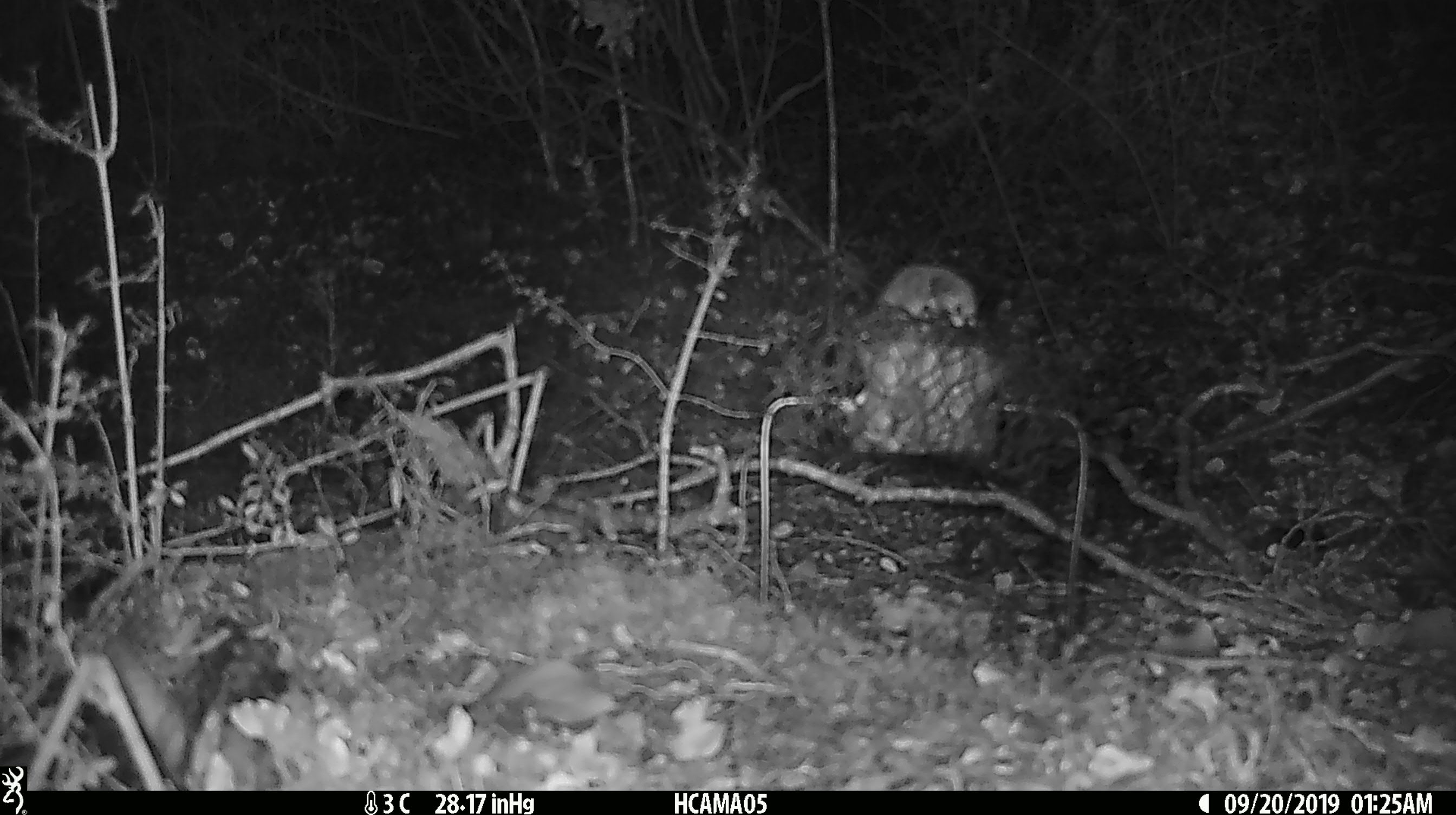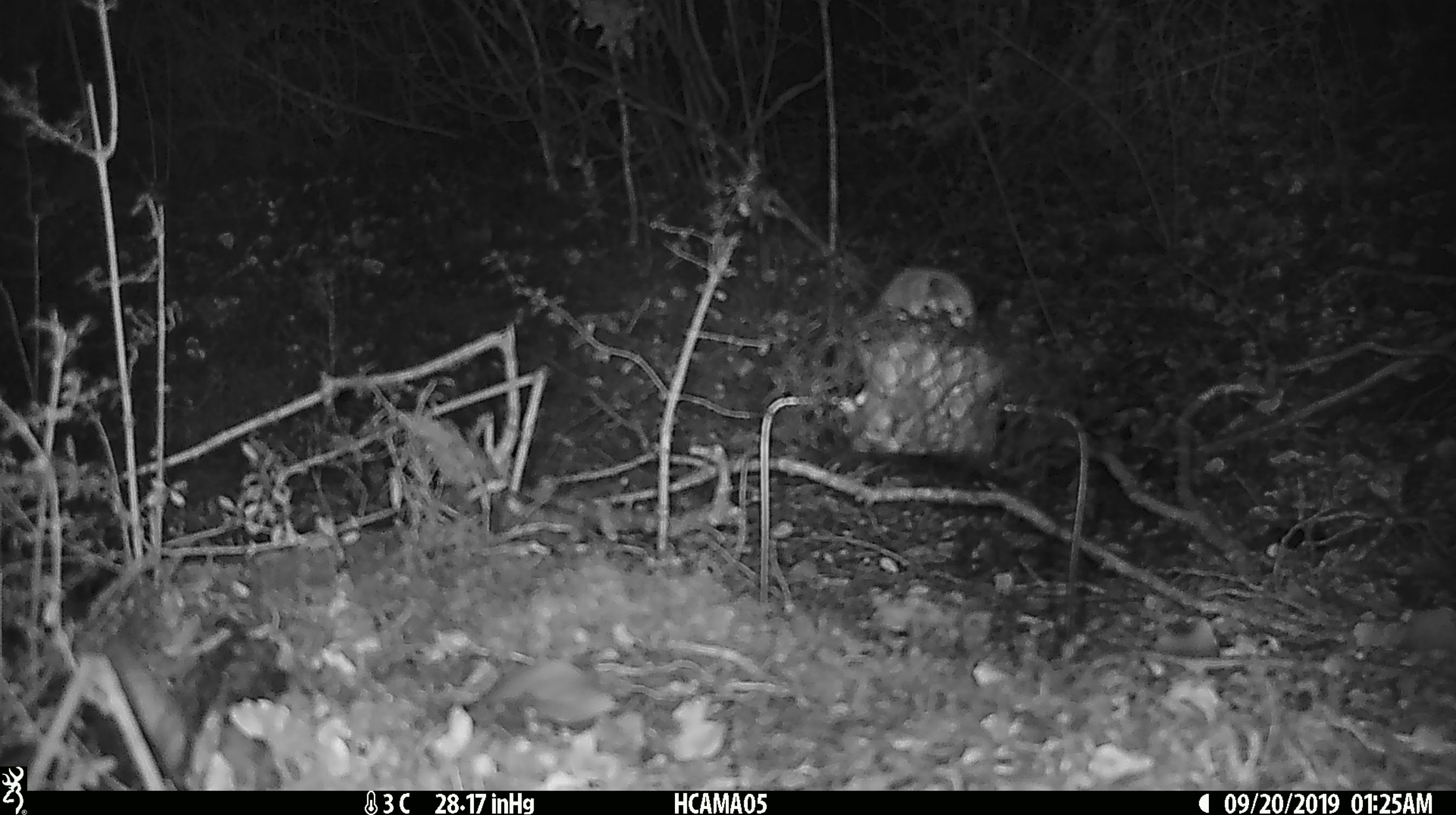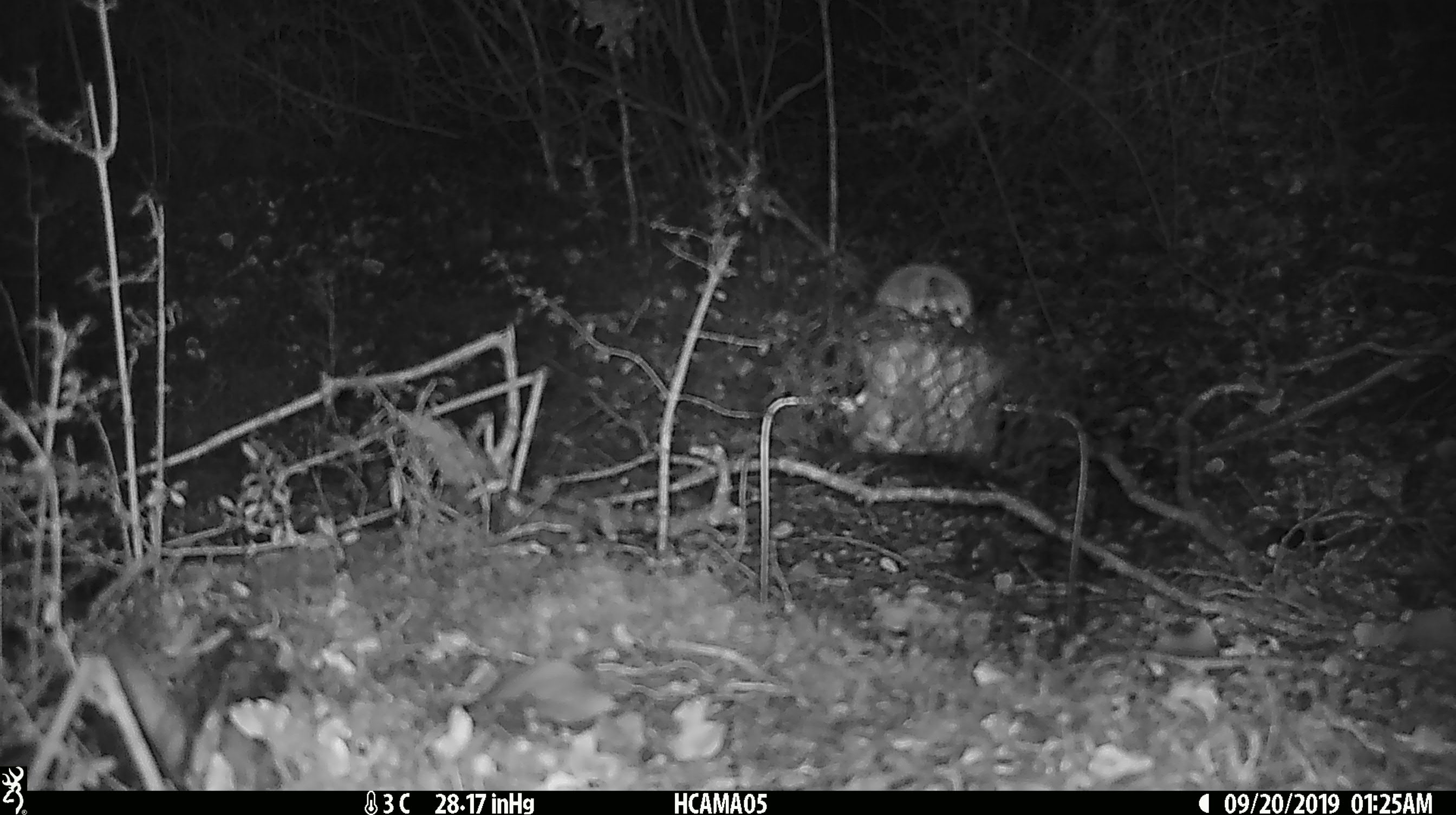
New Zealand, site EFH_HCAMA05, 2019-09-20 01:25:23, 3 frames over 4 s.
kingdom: Animalia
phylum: Chordata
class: Mammalia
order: Rodentia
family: Muridae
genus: Mus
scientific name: Mus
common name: mouse